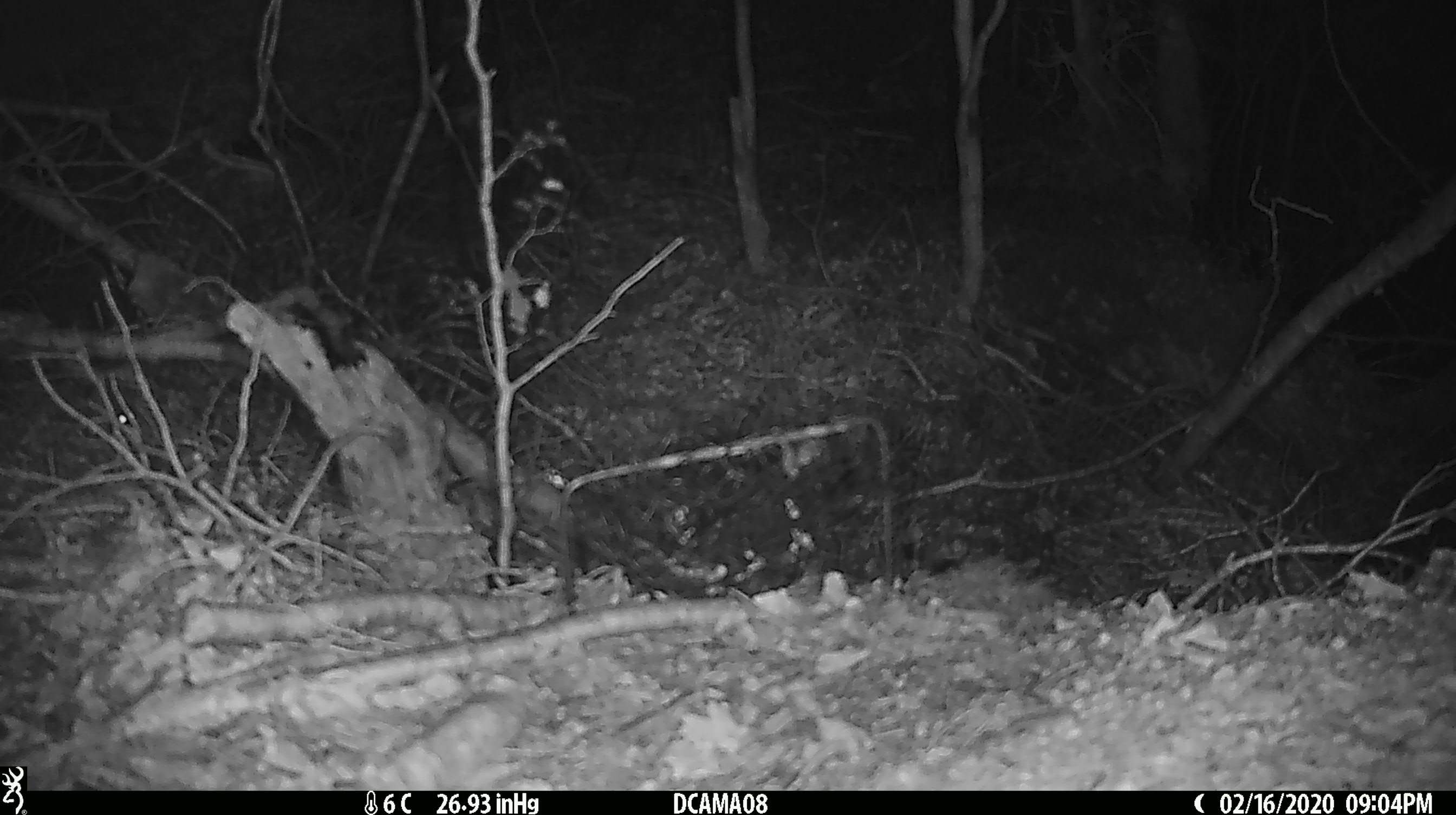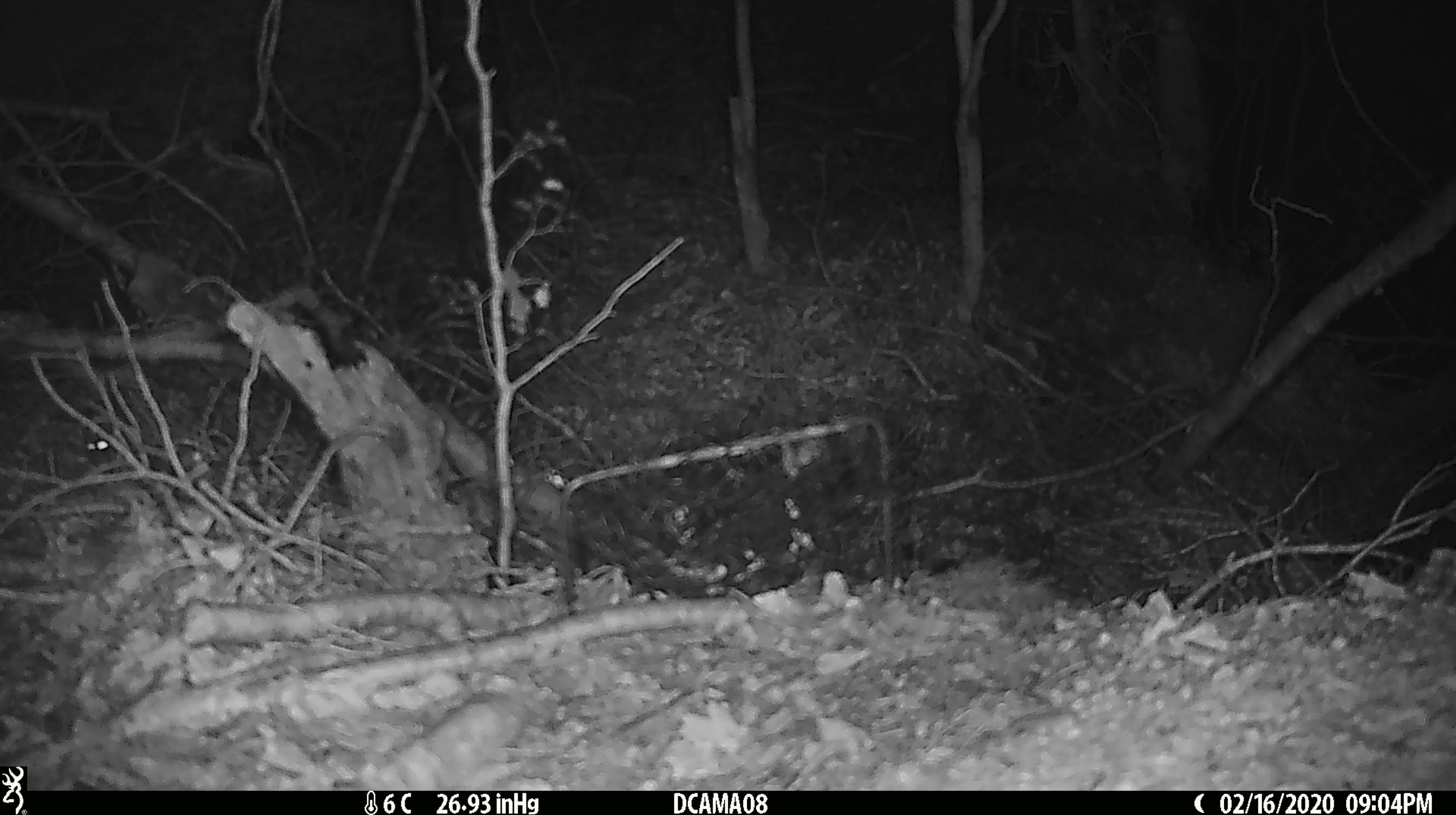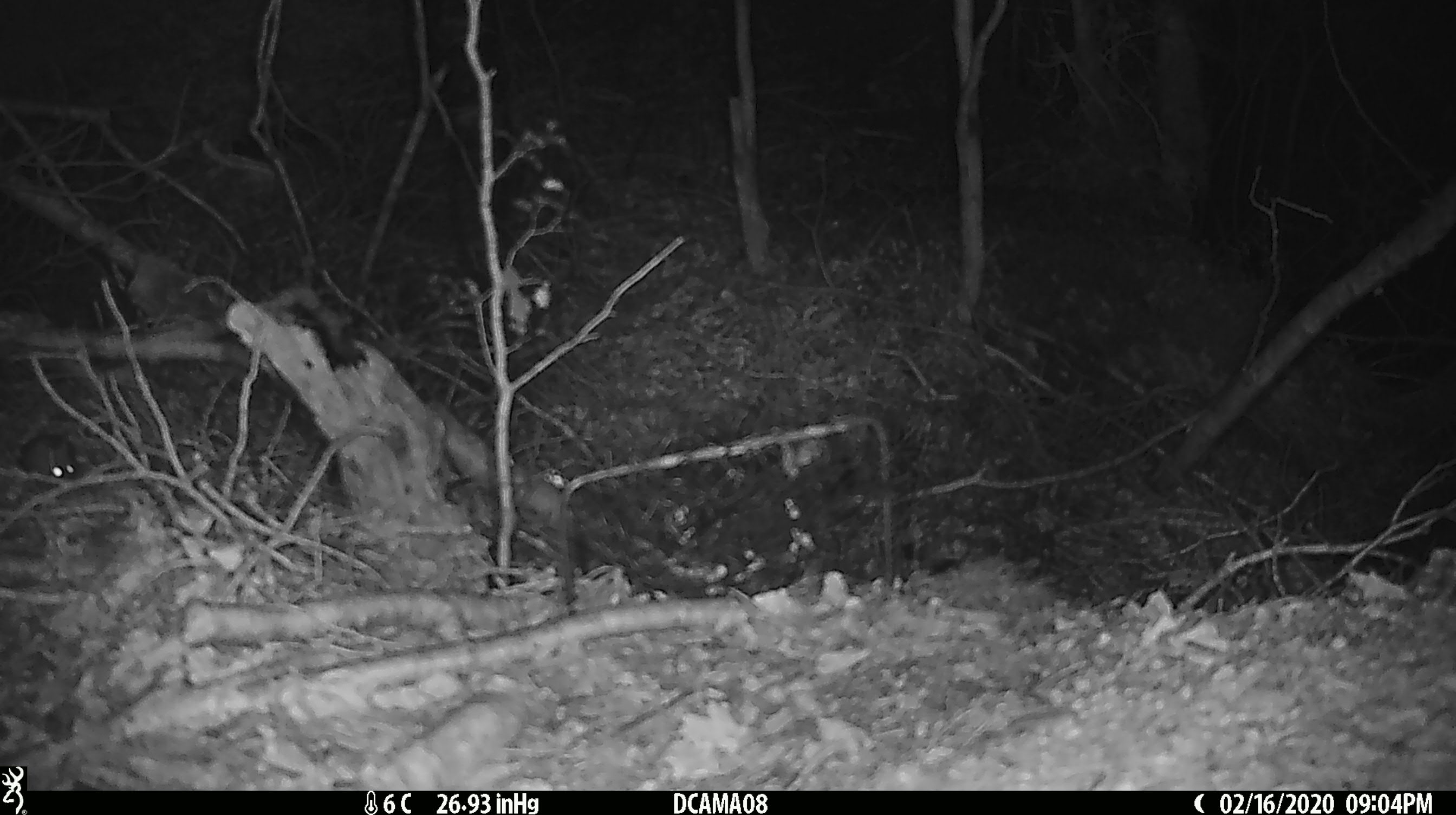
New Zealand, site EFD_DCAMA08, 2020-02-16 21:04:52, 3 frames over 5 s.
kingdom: Animalia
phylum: Chordata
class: Mammalia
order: Rodentia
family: Muridae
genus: Mus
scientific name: Mus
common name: mouse